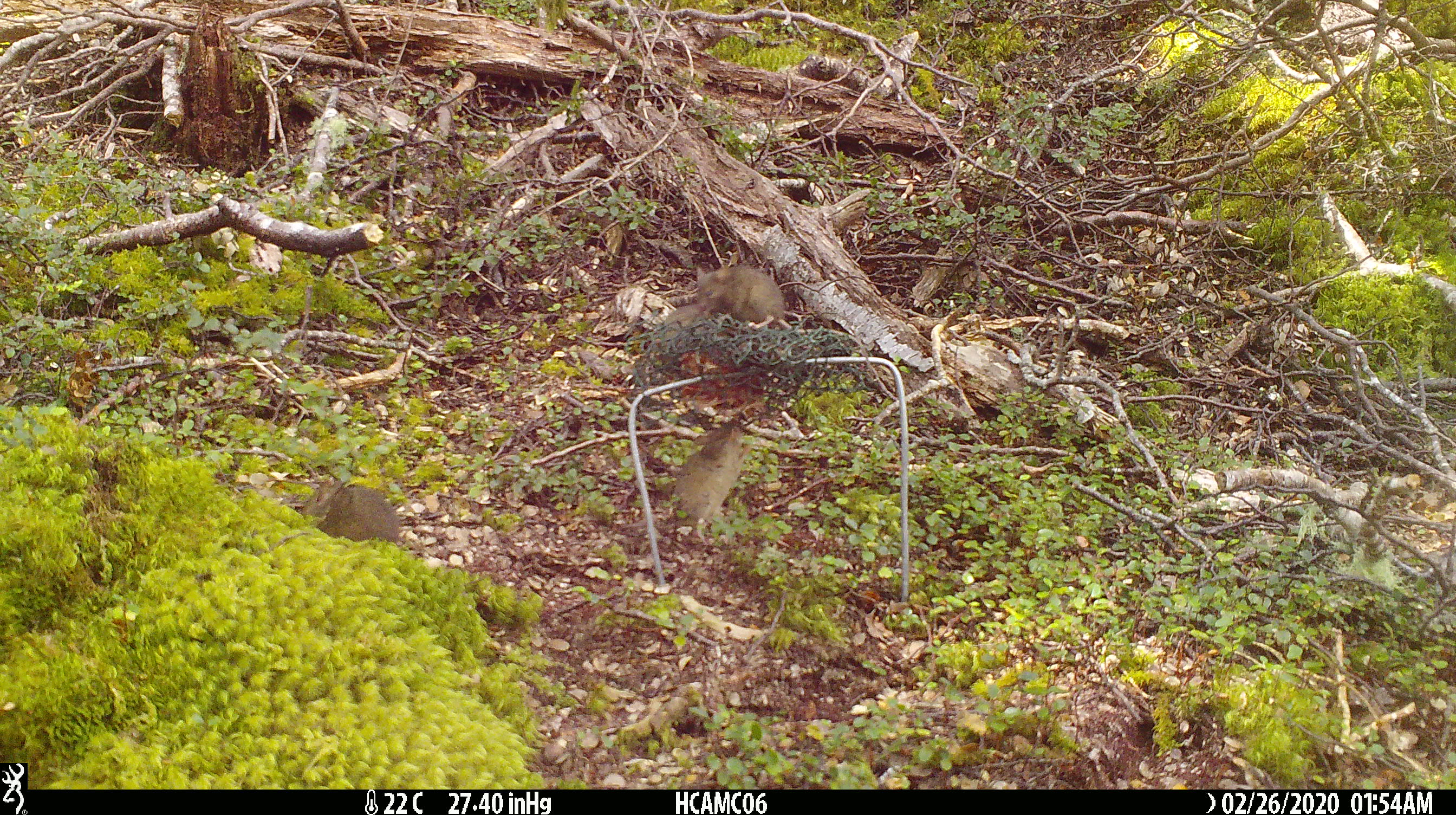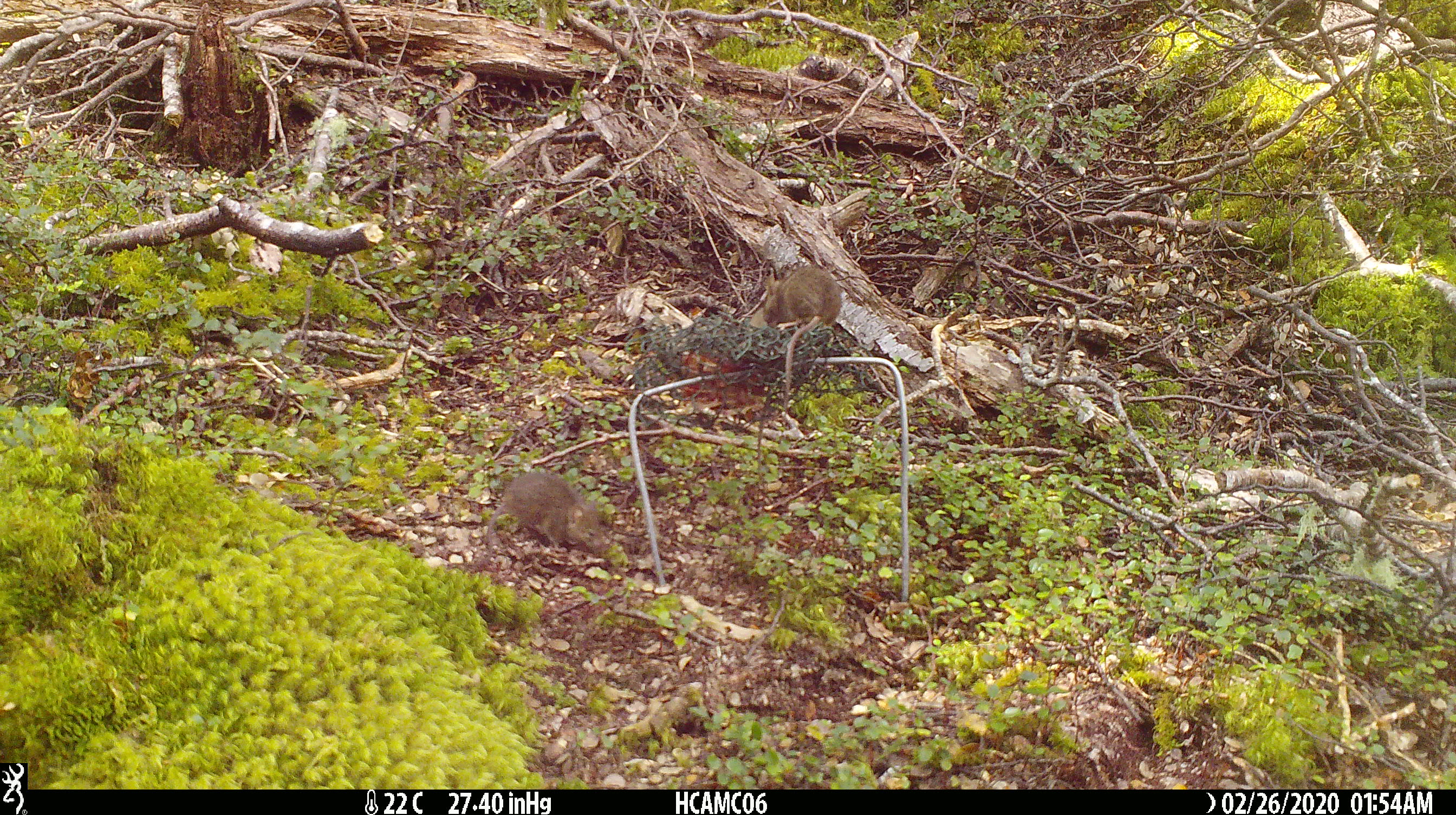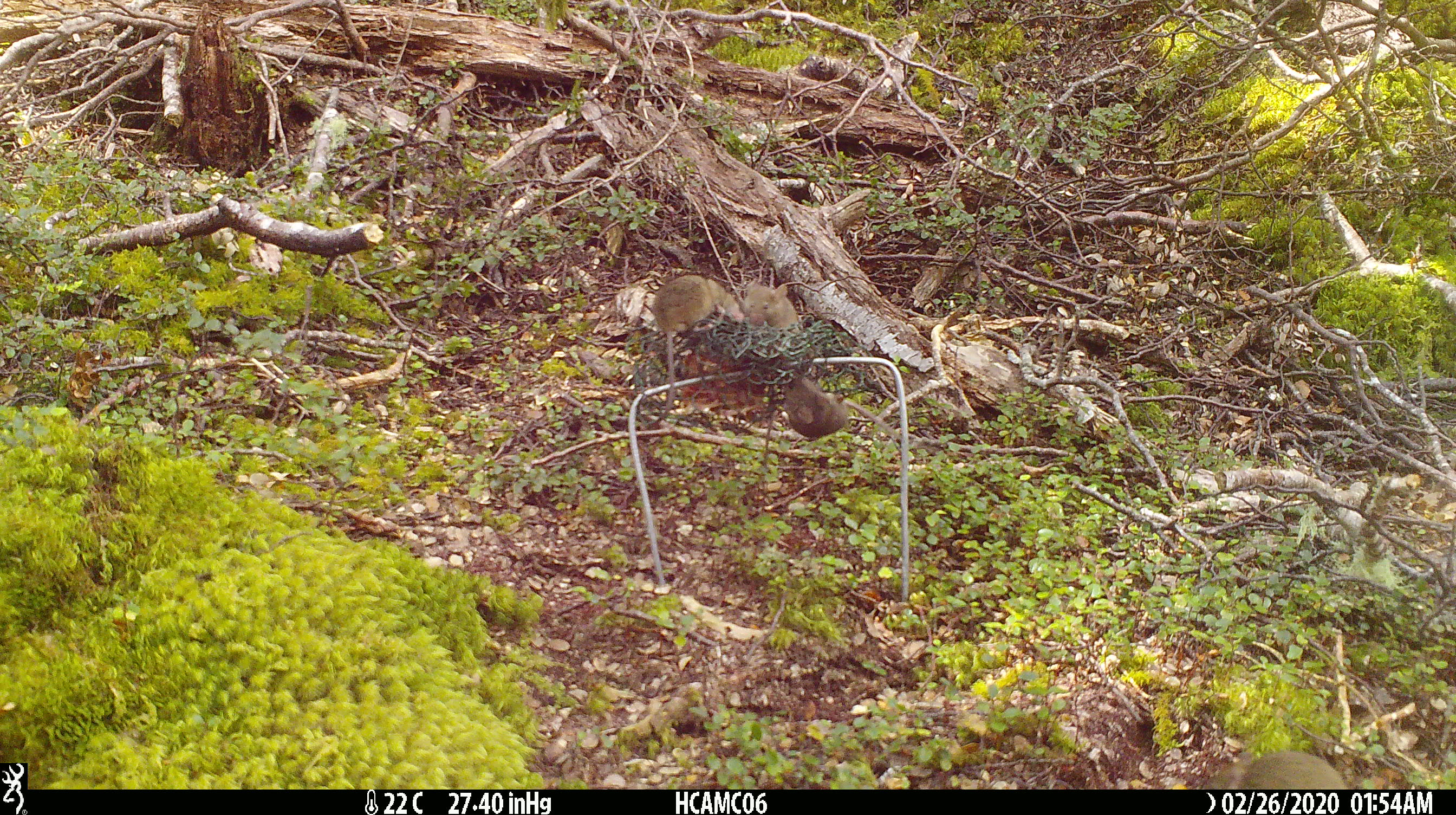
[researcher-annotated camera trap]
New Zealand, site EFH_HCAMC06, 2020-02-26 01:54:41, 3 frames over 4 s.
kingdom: Animalia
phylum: Chordata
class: Mammalia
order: Rodentia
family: Muridae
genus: Mus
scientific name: Mus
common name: mouse